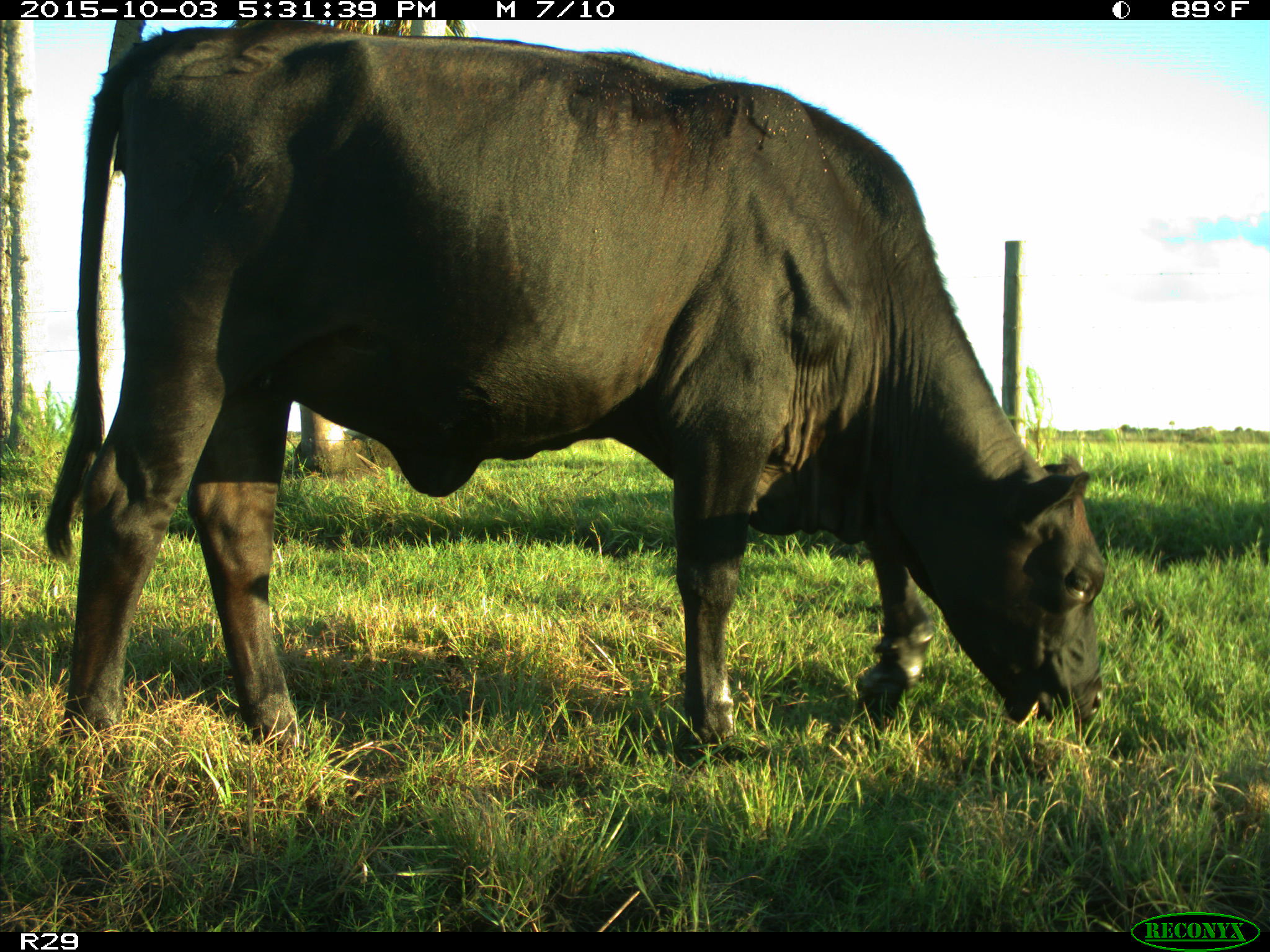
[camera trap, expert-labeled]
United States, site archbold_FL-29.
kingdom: Animalia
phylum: Chordata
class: Mammalia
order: Artiodactyla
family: Bovidae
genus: Bos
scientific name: Bos taurus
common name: domestic cow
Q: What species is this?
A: Bos taurus (domestic cow).